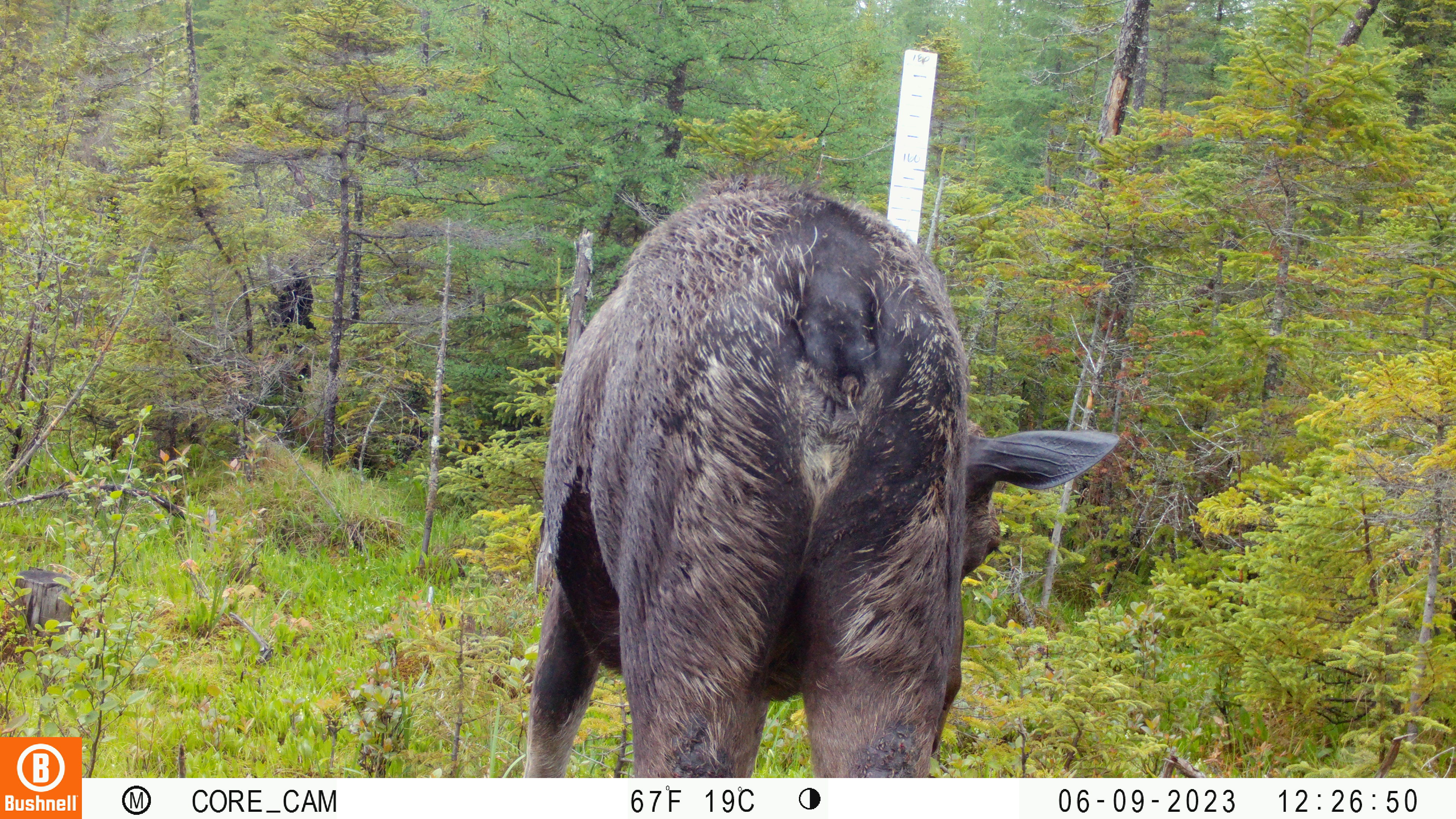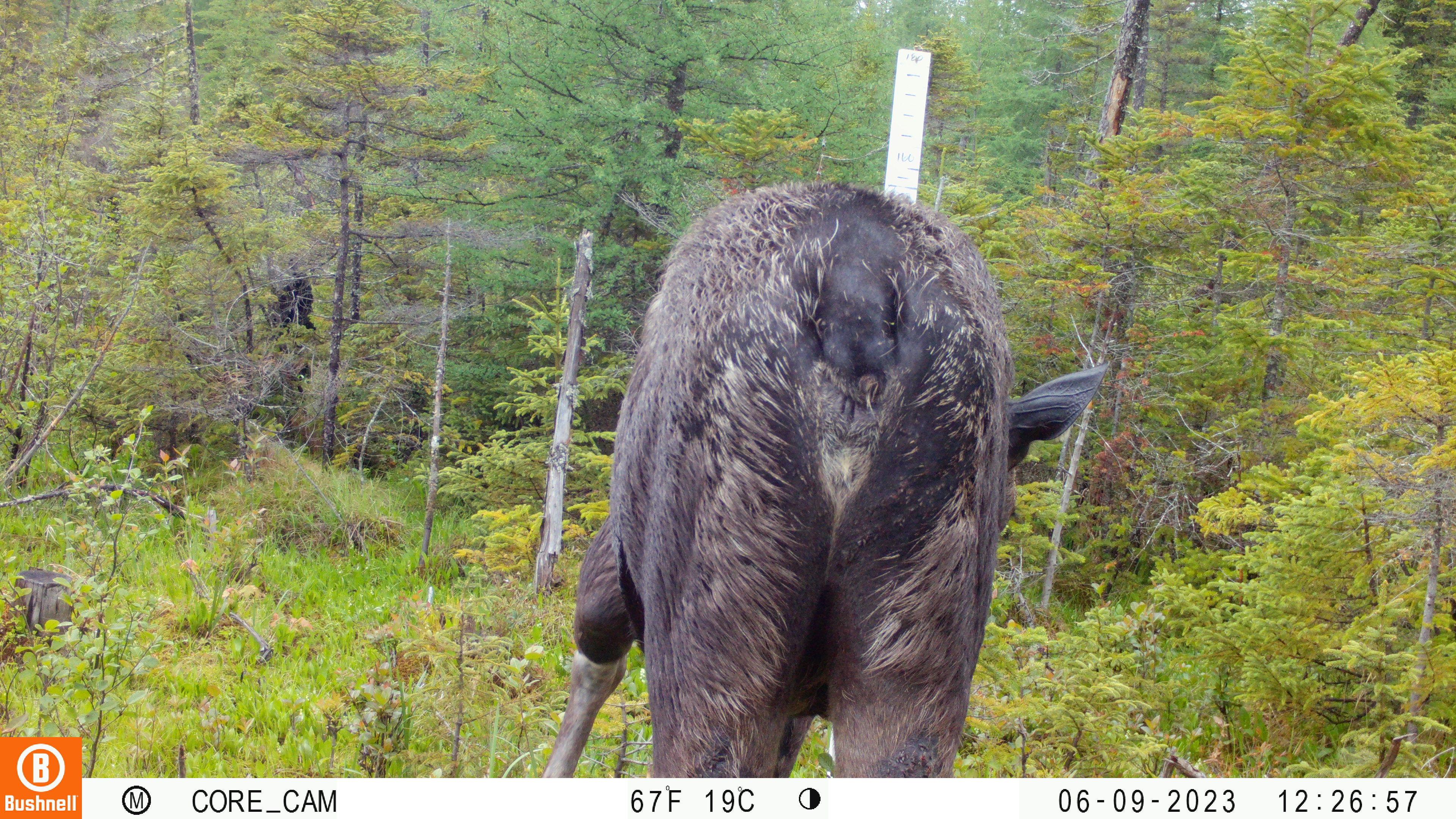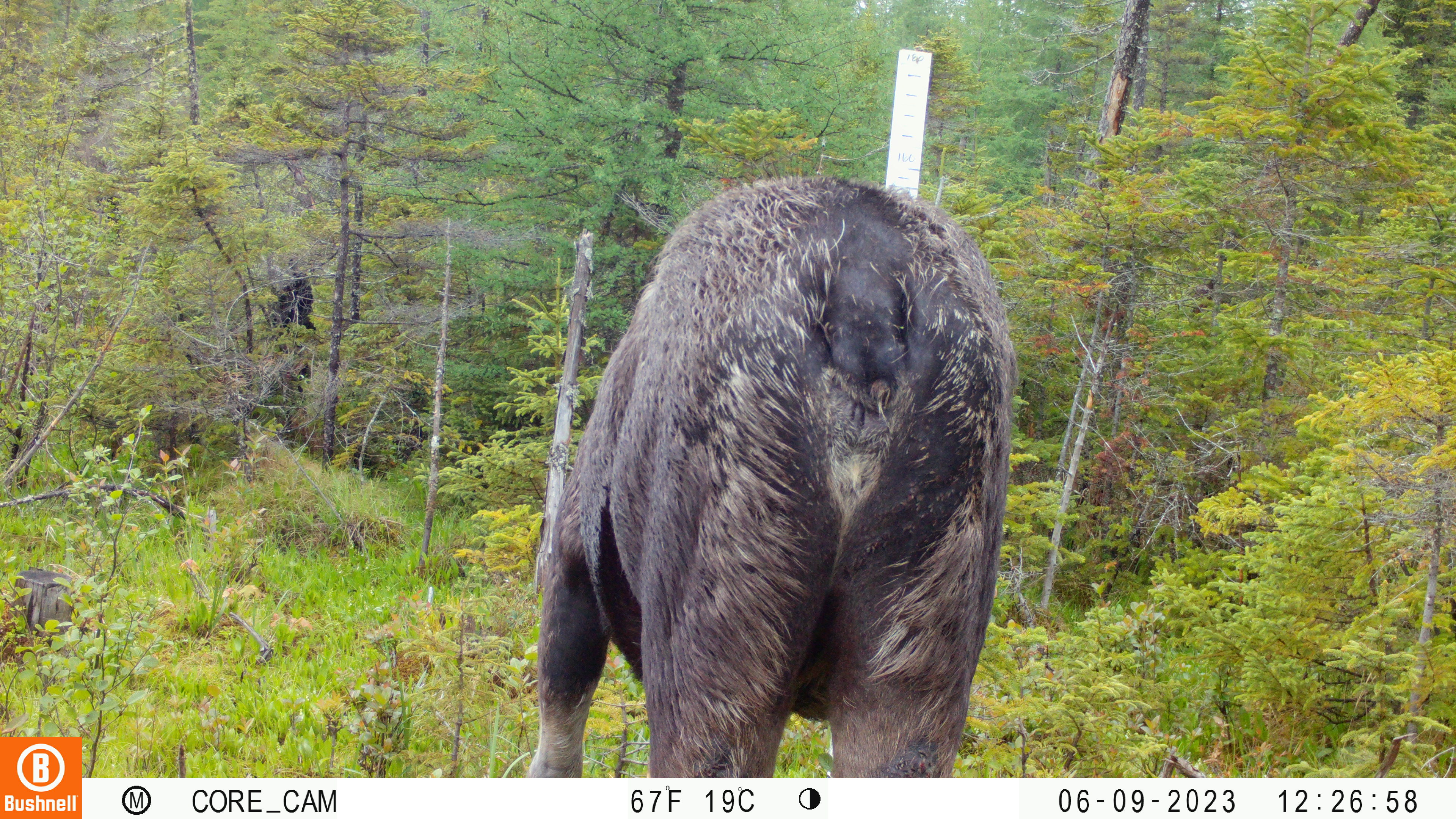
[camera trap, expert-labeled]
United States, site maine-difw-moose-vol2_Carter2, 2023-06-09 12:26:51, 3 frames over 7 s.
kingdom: Animalia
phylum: Chordata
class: Mammalia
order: Artiodactyla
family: Cervidae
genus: Alces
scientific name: Alces alces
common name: moose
Moose (Alces alces).